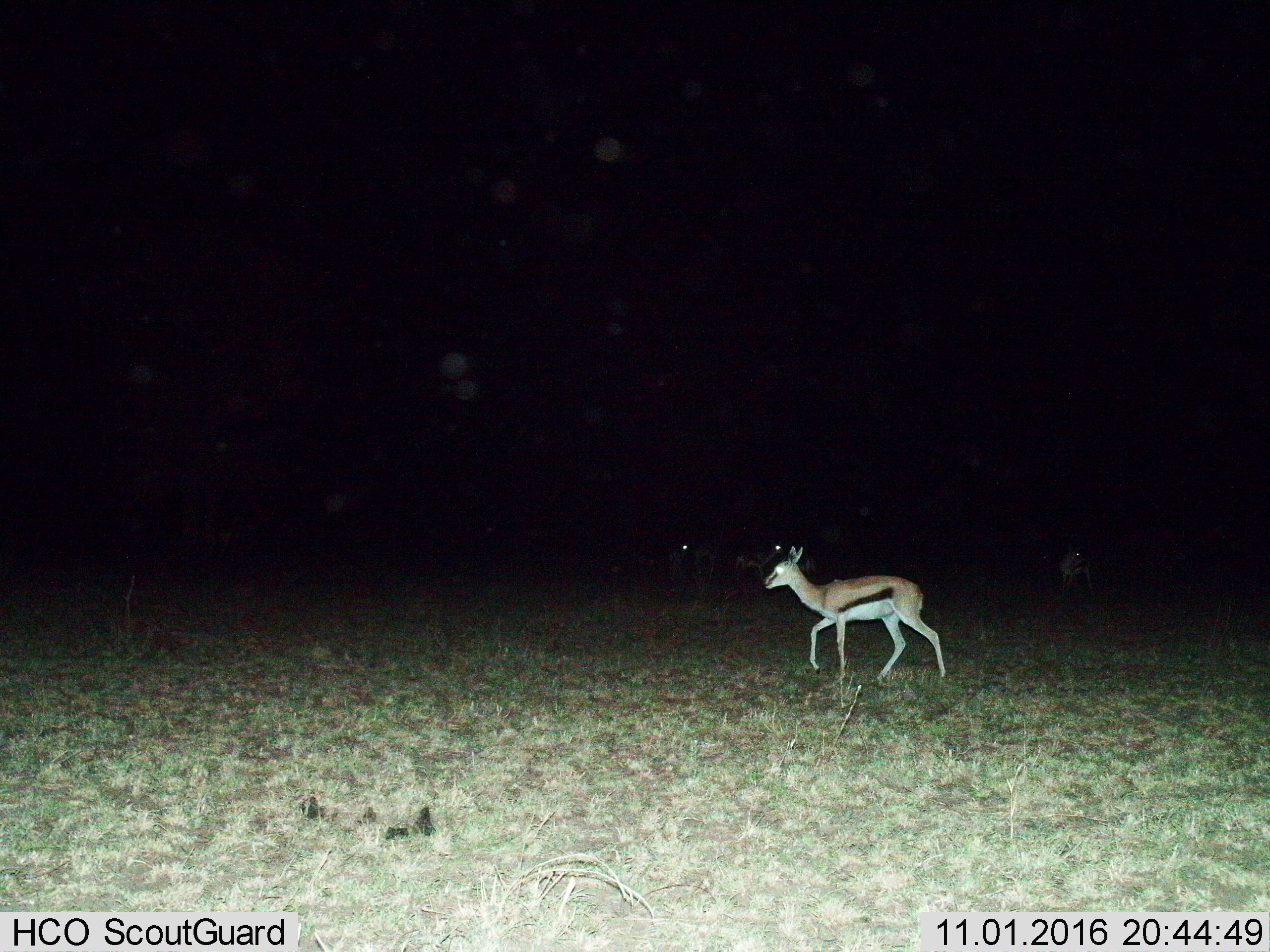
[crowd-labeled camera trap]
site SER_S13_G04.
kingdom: Animalia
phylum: Chordata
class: Mammalia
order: Artiodactyla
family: Bovidae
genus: Eudorcas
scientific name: Eudorcas thomsonii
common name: thomson's gazelle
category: gazellethomsons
Gazellethomsons (thomson's gazelle) (Eudorcas thomsonii), count 4. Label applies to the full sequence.